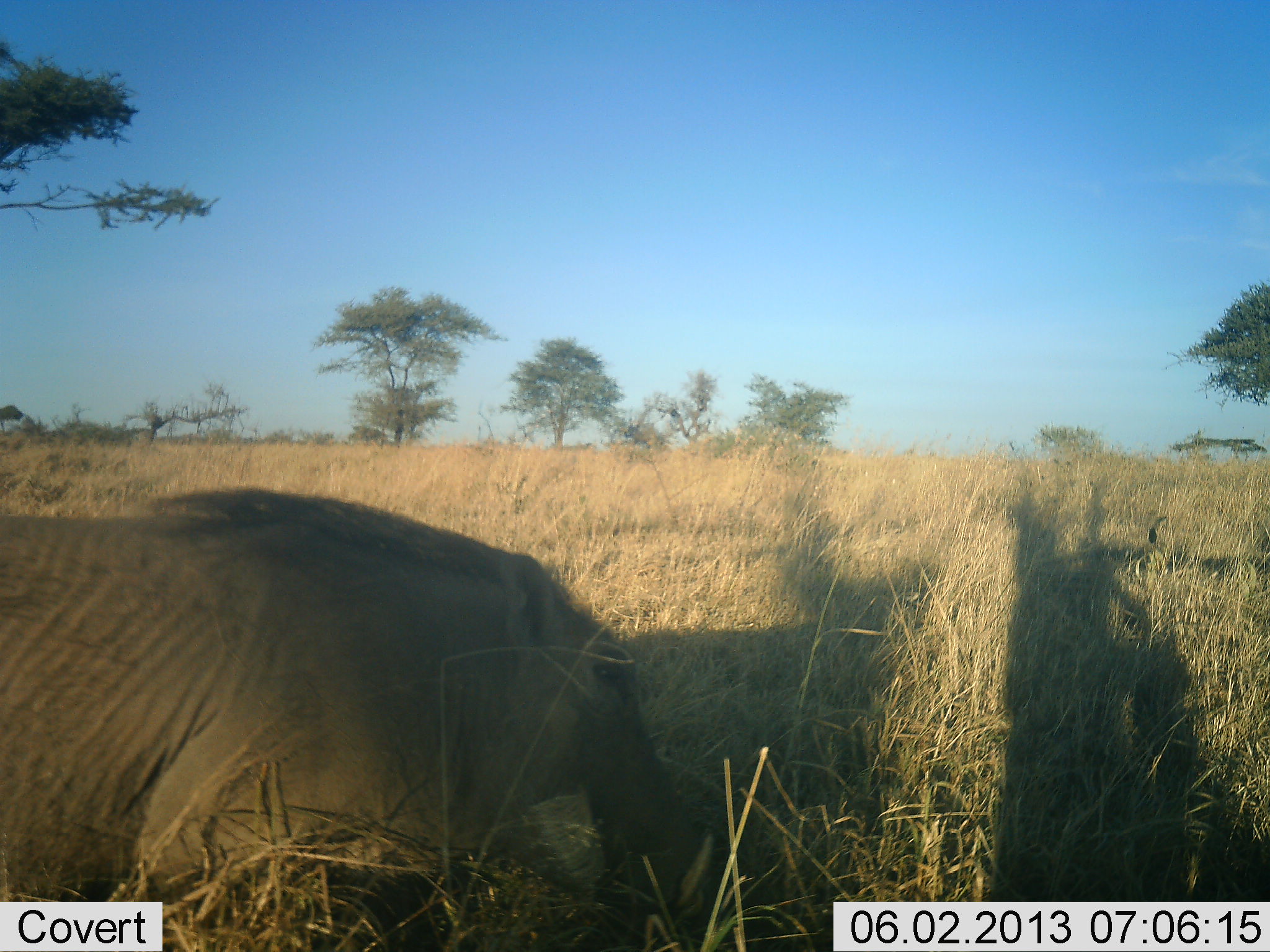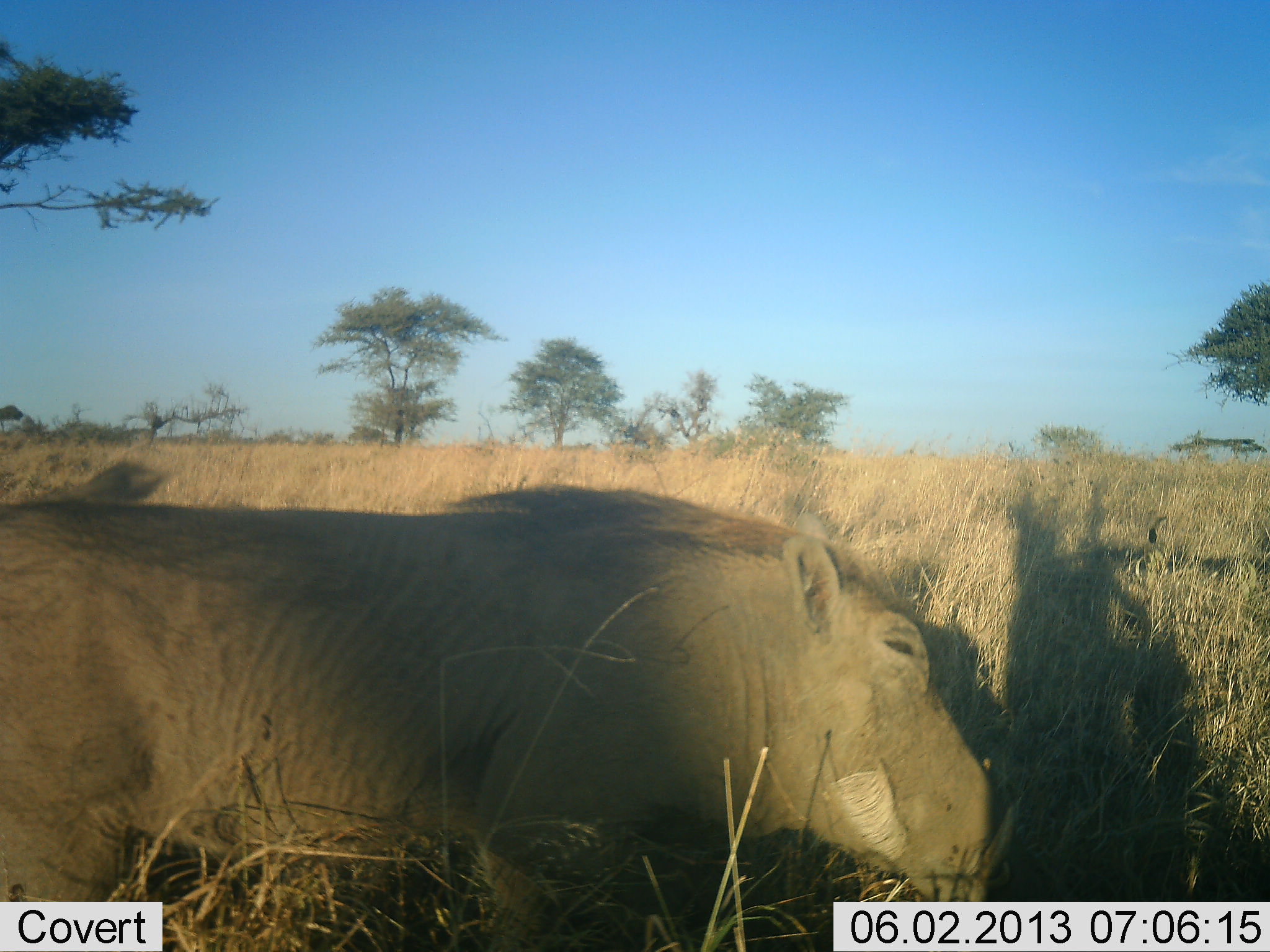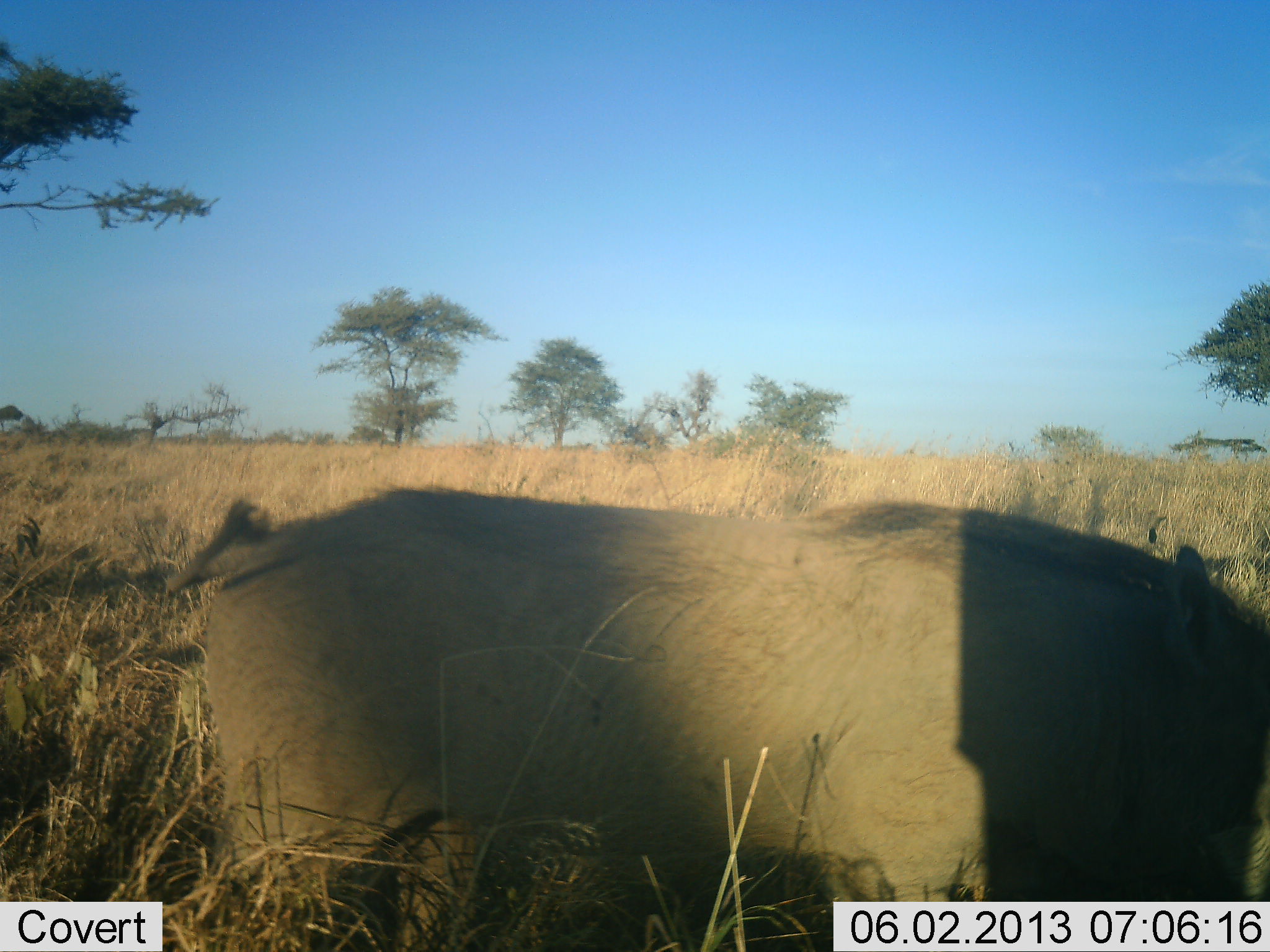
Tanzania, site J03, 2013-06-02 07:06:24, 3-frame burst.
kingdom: Animalia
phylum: Chordata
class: Mammalia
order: Artiodactyla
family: Suidae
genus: Phacochoerus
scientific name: Phacochoerus africanus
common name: warthog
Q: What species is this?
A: Warthog (Phacochoerus africanus).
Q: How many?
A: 1.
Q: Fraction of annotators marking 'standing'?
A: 10%.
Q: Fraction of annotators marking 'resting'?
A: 0%.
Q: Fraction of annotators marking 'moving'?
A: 70%.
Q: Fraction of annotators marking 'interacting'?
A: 0%.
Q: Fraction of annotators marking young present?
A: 0%.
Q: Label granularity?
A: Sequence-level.